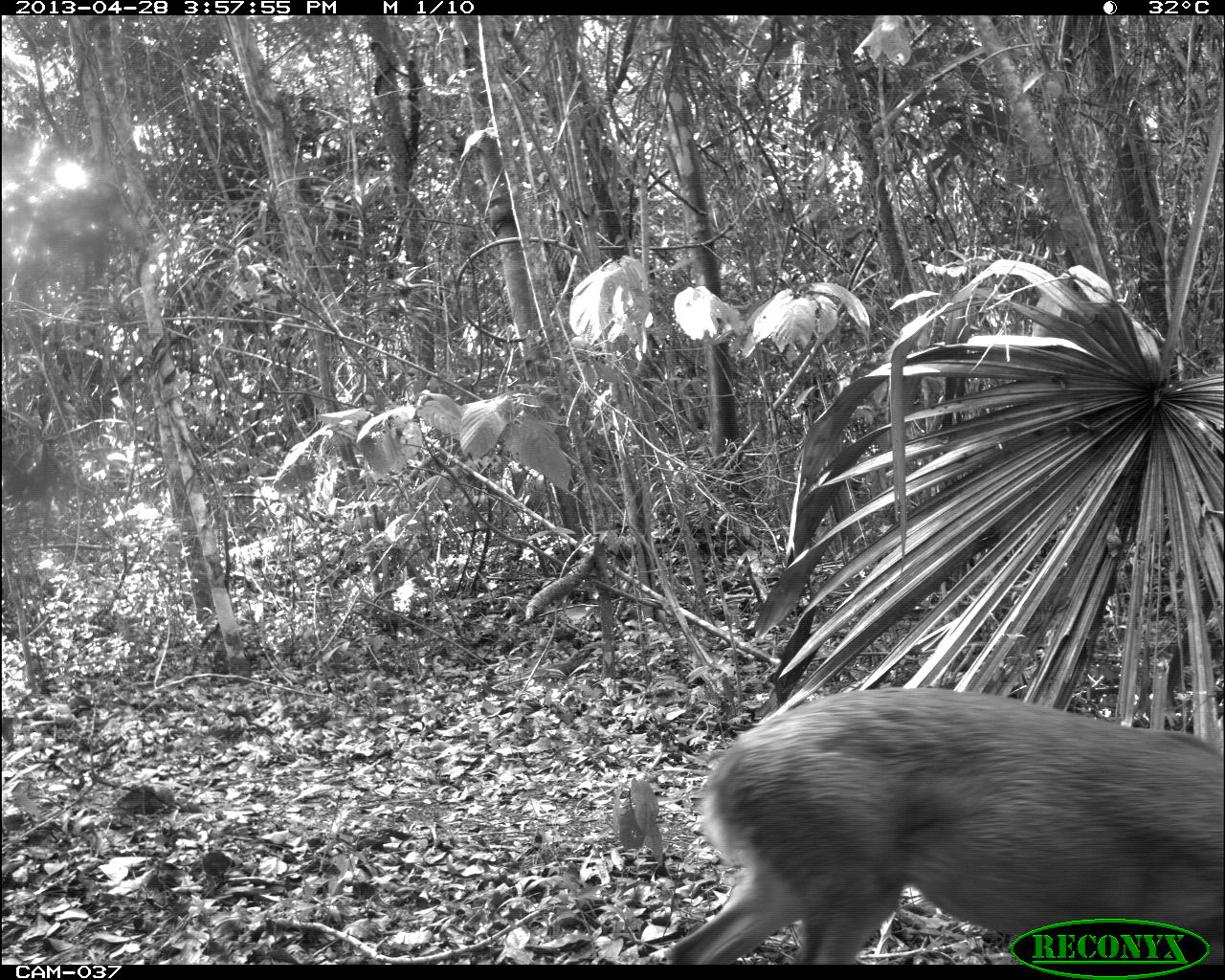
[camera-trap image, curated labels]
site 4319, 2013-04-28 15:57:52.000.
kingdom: Animalia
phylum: Chordata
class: Mammalia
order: Artiodactyla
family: Cervidae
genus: Odocoileus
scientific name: Odocoileus pandora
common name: yucatán brown brocket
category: mazama pandora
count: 1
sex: male